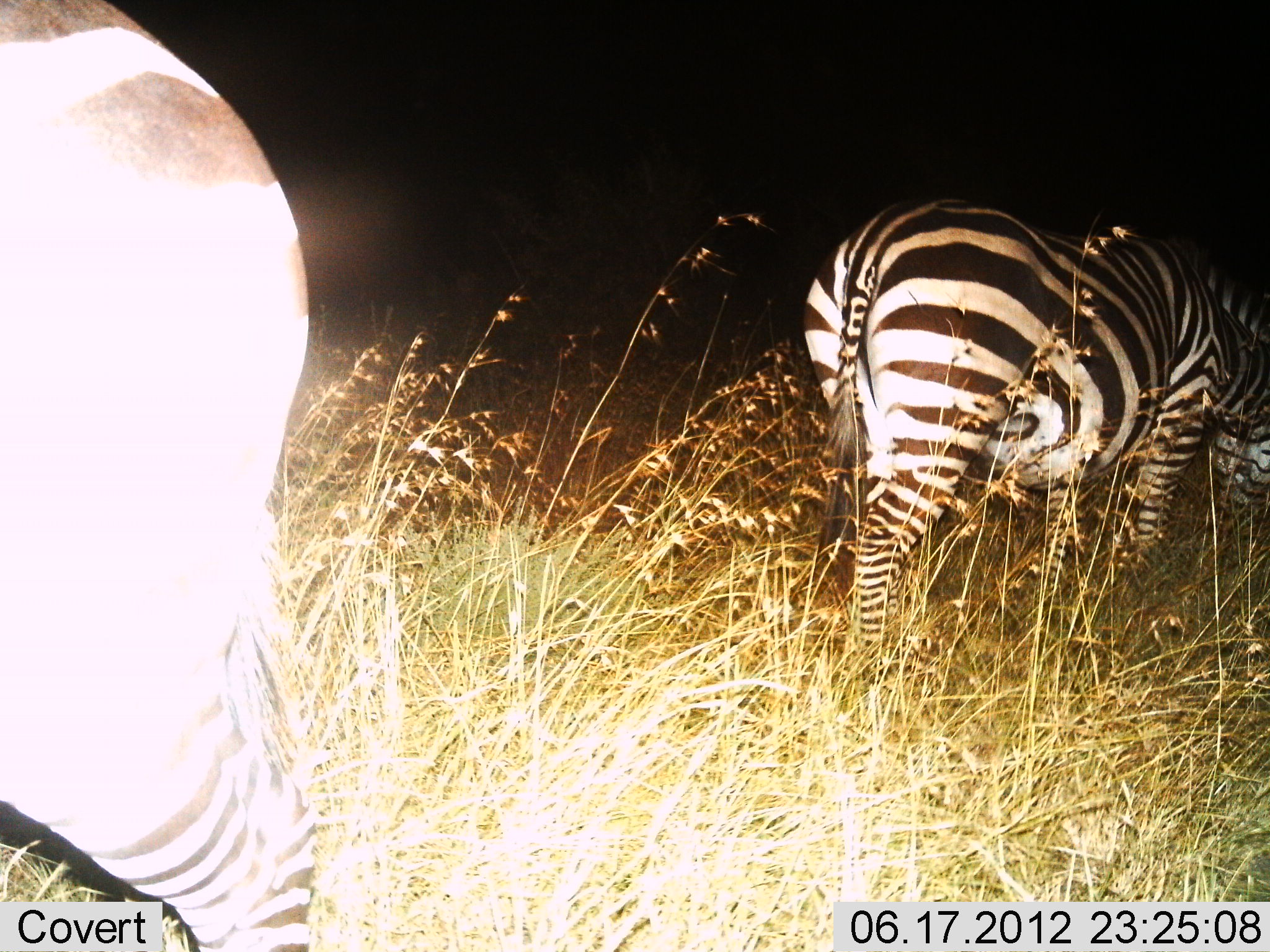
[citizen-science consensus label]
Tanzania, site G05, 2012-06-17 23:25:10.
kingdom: Animalia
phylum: Chordata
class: Mammalia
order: Perissodactyla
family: Equidae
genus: Equus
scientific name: Equus quagga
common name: plains zebra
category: zebra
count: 2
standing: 50%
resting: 0%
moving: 10%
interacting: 0%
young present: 0%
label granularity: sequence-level